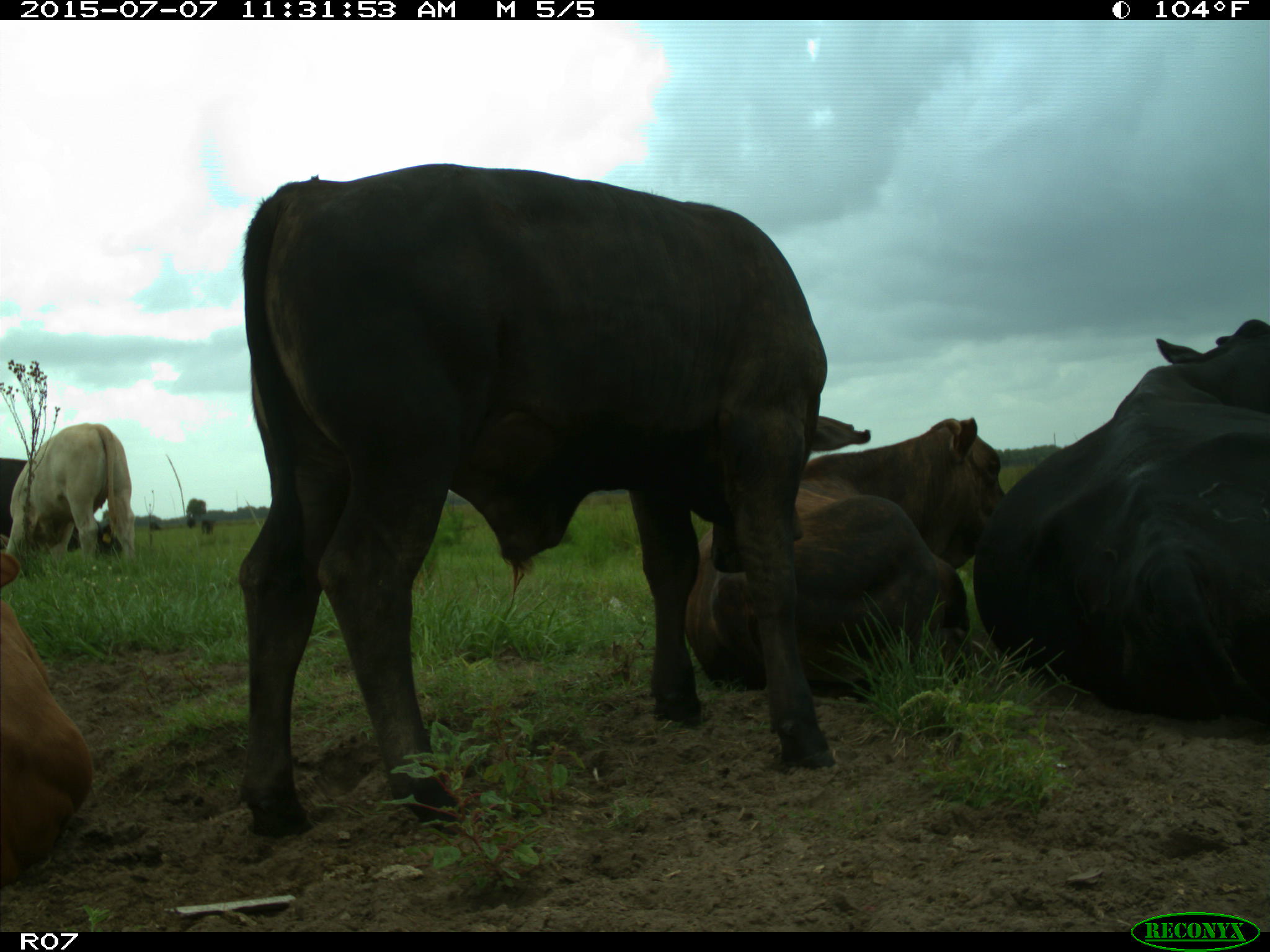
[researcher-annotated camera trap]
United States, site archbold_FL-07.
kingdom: Animalia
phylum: Chordata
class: Mammalia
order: Artiodactyla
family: Bovidae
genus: Bos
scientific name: Bos taurus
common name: domestic cow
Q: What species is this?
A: Bos taurus (domestic cow).